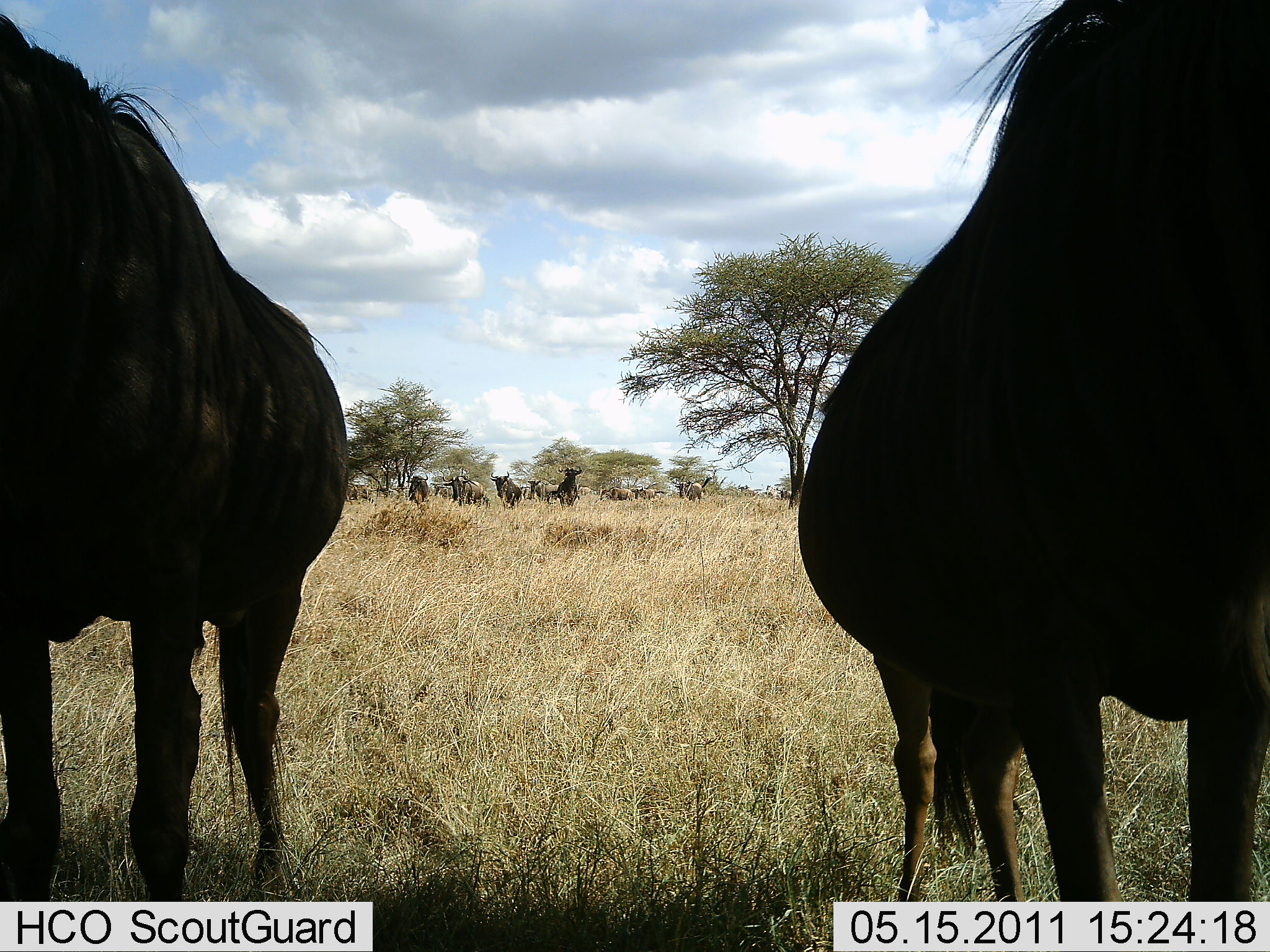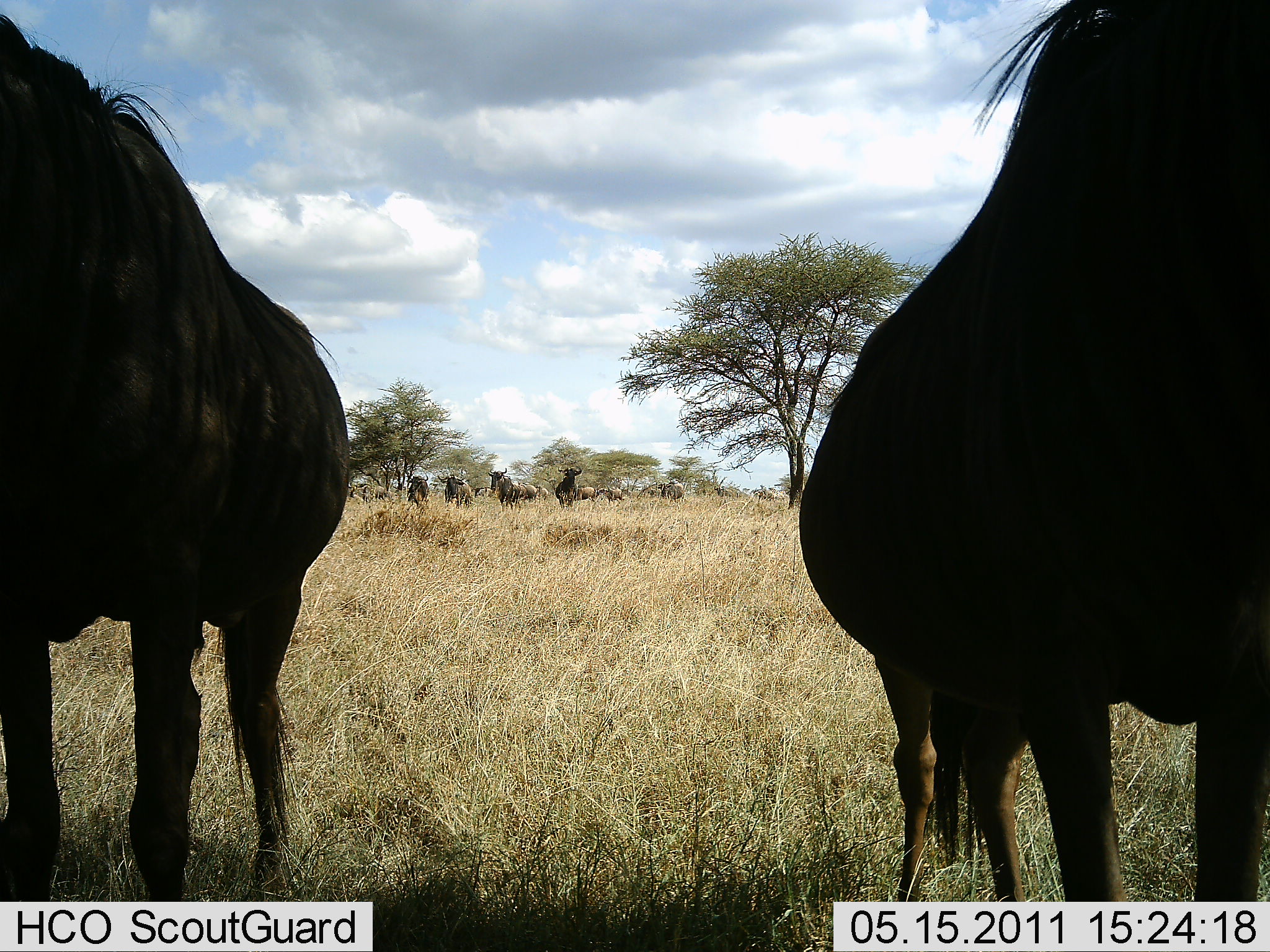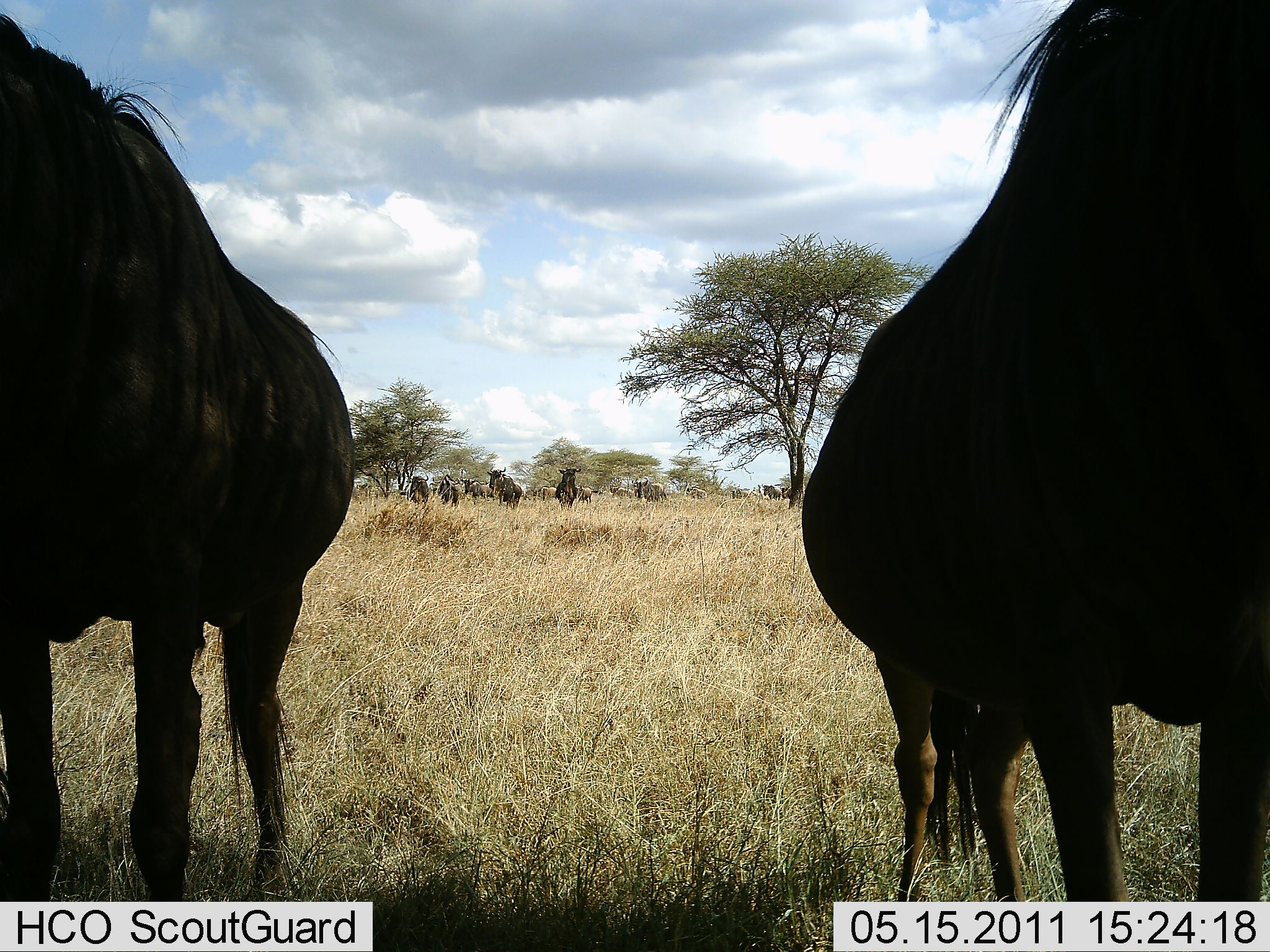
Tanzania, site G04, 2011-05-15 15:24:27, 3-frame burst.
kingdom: Animalia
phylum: Chordata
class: Mammalia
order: Artiodactyla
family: Bovidae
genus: Connochaetes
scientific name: Connochaetes taurinus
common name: blue wildebeest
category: wildebeest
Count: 11-50.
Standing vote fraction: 83%.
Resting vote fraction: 0%.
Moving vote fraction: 67%.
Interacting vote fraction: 0%.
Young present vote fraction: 0%.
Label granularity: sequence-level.